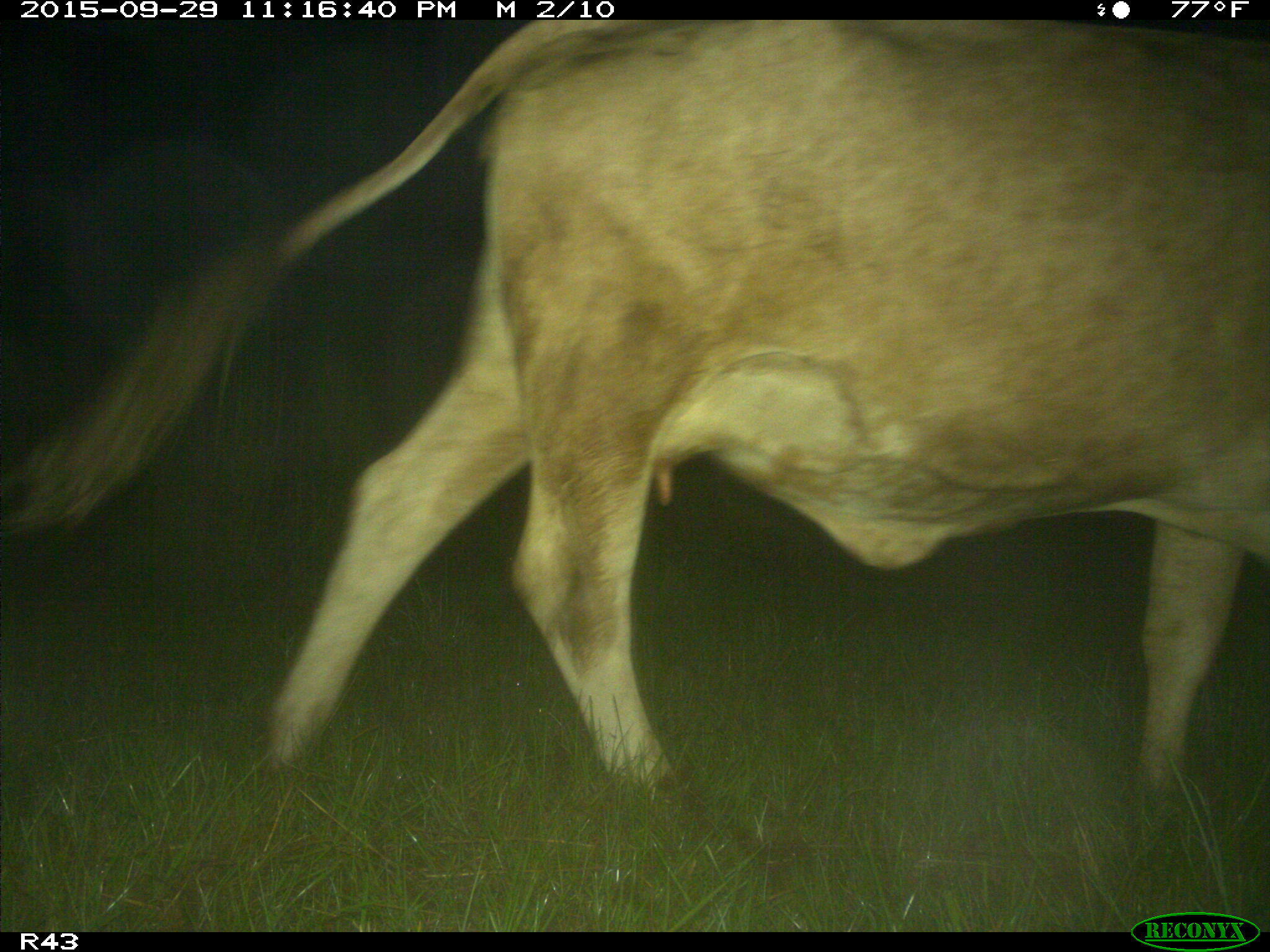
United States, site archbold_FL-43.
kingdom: Animalia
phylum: Chordata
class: Mammalia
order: Artiodactyla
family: Bovidae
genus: Bos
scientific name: Bos taurus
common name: domestic cow